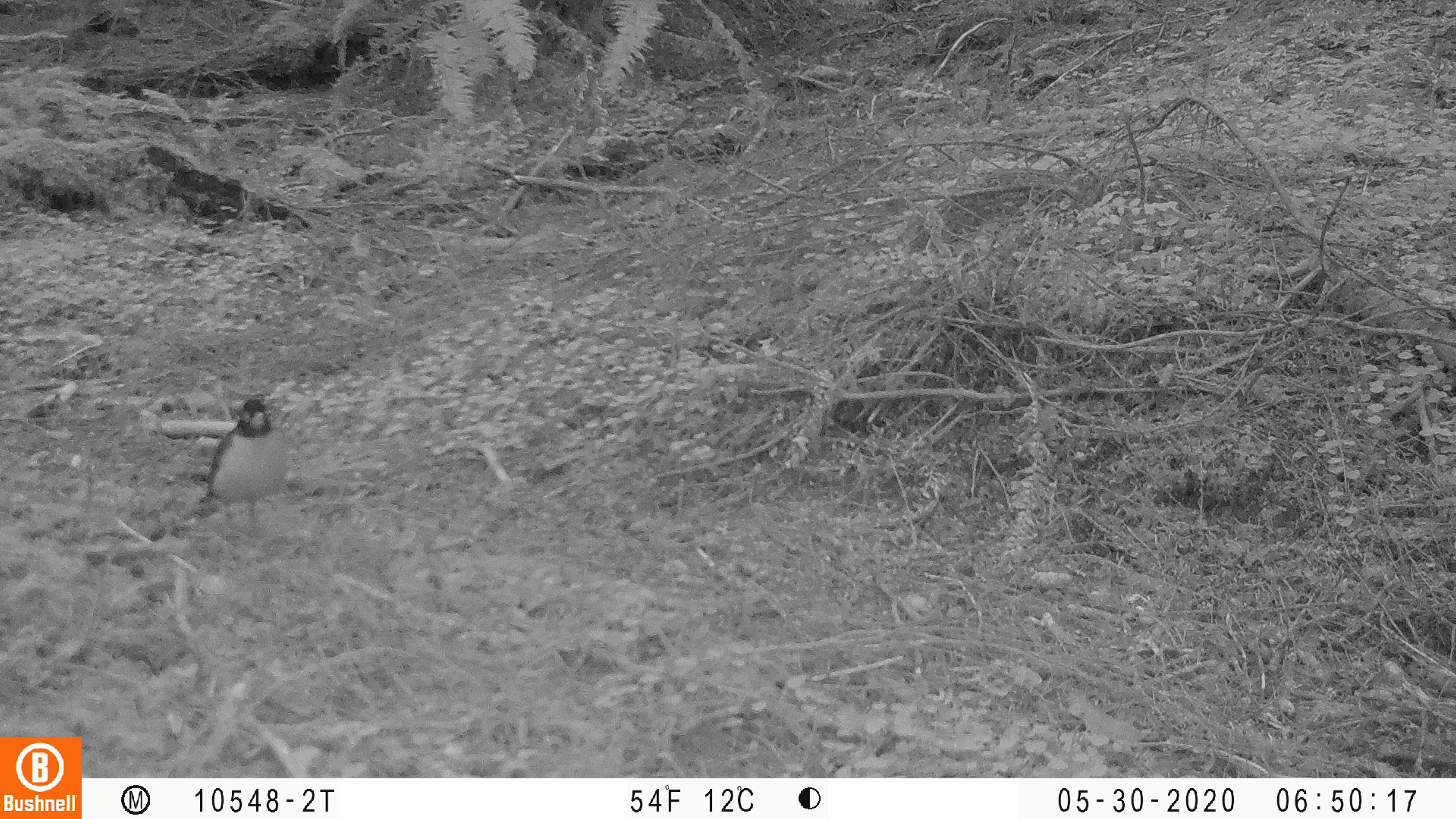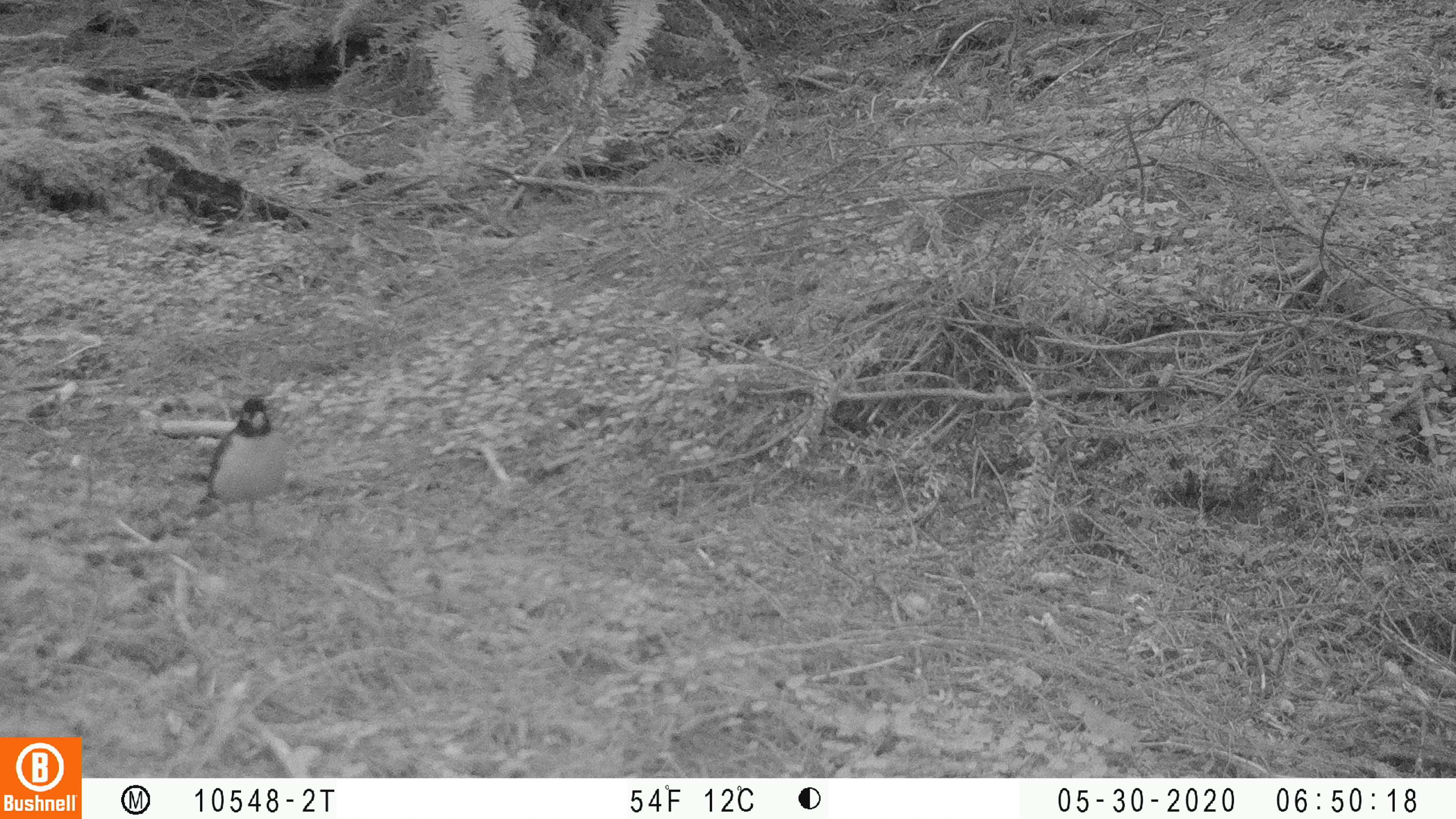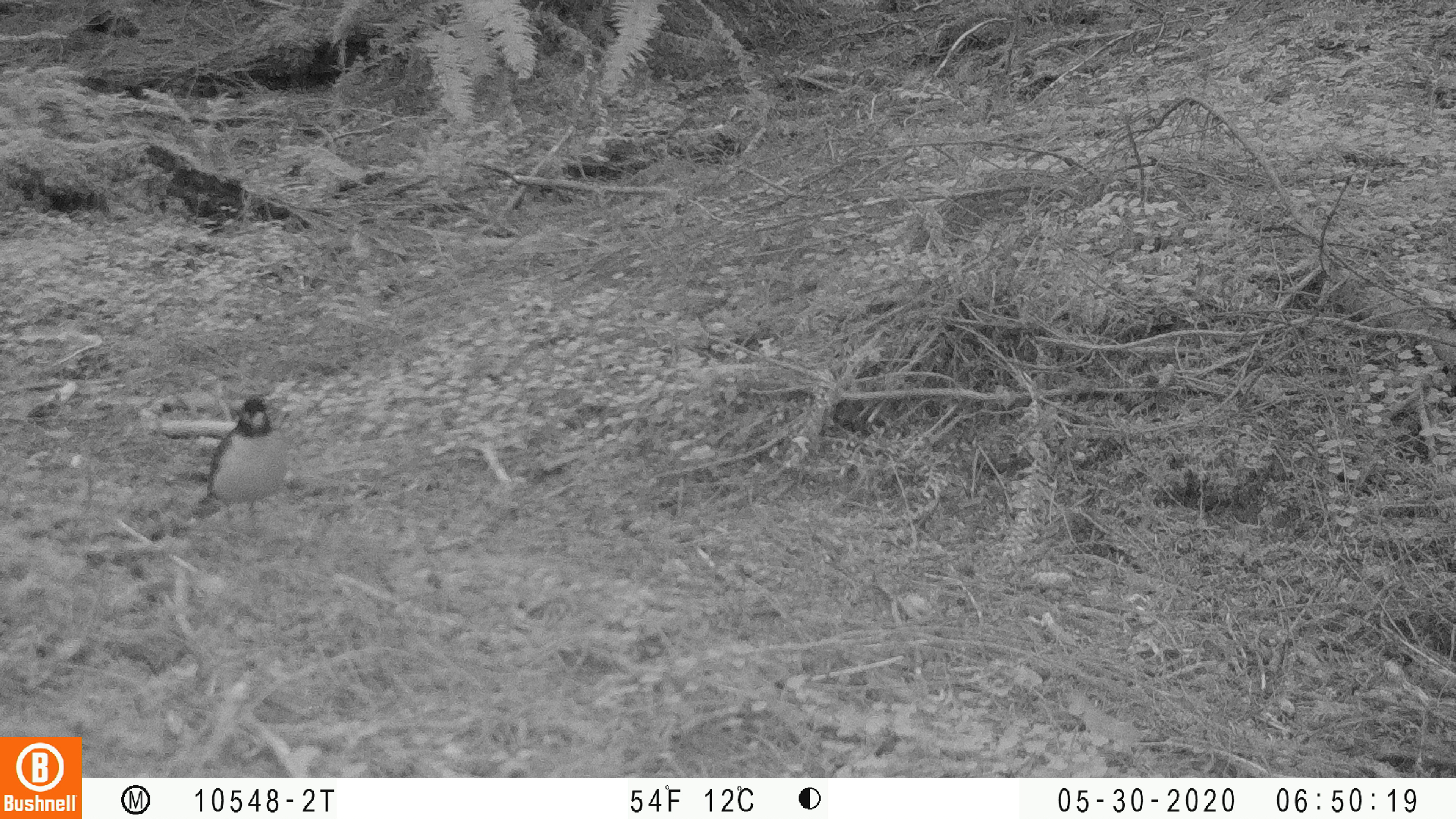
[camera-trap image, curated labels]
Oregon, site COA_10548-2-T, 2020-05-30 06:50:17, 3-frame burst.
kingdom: Animalia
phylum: Chordata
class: Aves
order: Passeriformes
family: Turdidae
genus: Turdus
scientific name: Turdus migratorius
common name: american robin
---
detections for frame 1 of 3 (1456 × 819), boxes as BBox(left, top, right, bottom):
american robin: BBox(165, 386, 297, 561)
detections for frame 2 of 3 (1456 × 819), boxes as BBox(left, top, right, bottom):
american robin: BBox(171, 388, 301, 540)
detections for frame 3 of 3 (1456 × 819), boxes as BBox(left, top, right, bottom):
american robin: BBox(169, 386, 297, 537)